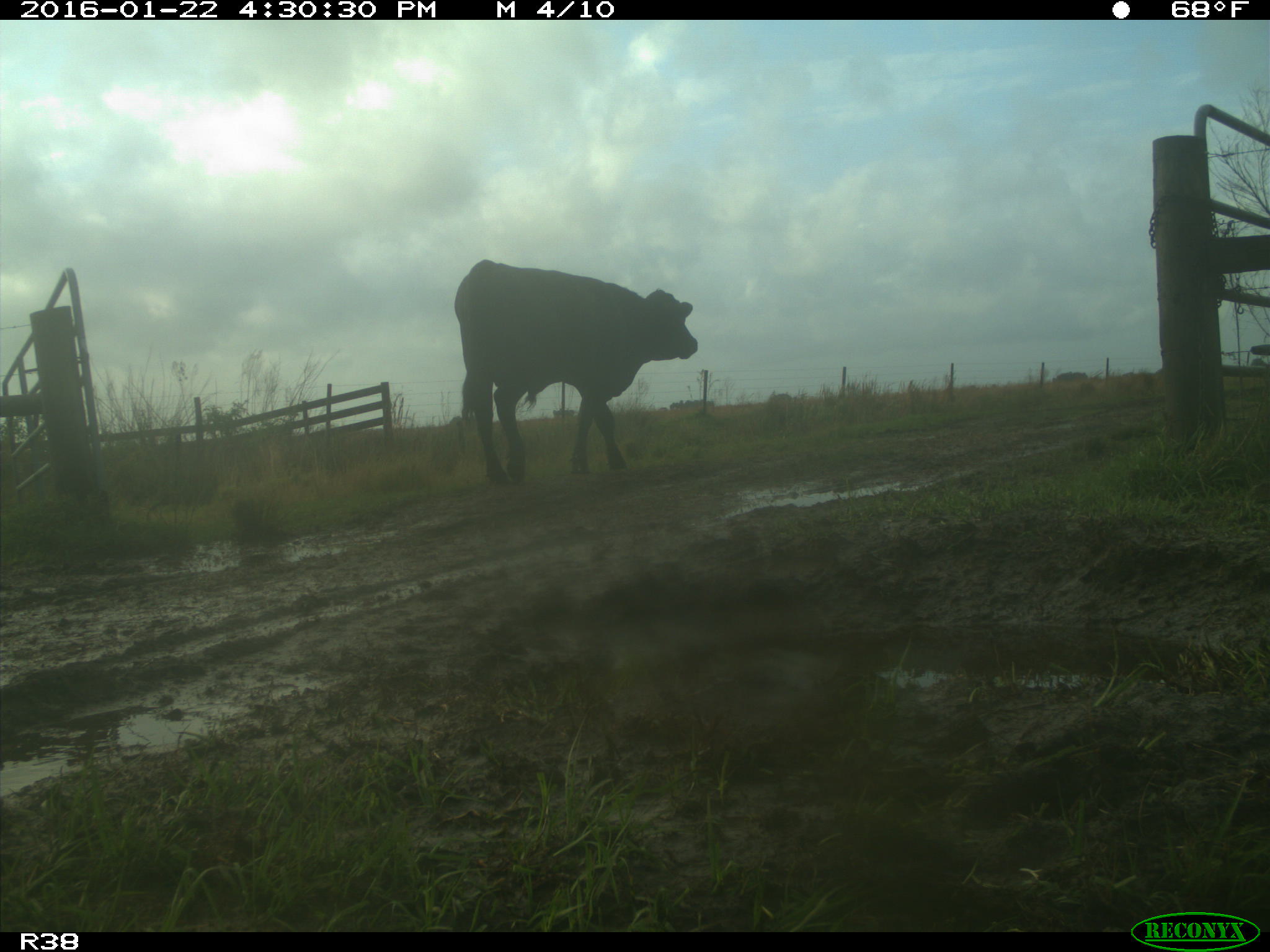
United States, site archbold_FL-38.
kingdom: Animalia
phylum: Chordata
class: Mammalia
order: Artiodactyla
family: Bovidae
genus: Bos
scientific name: Bos taurus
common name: domestic cow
Bos taurus (domestic cow).